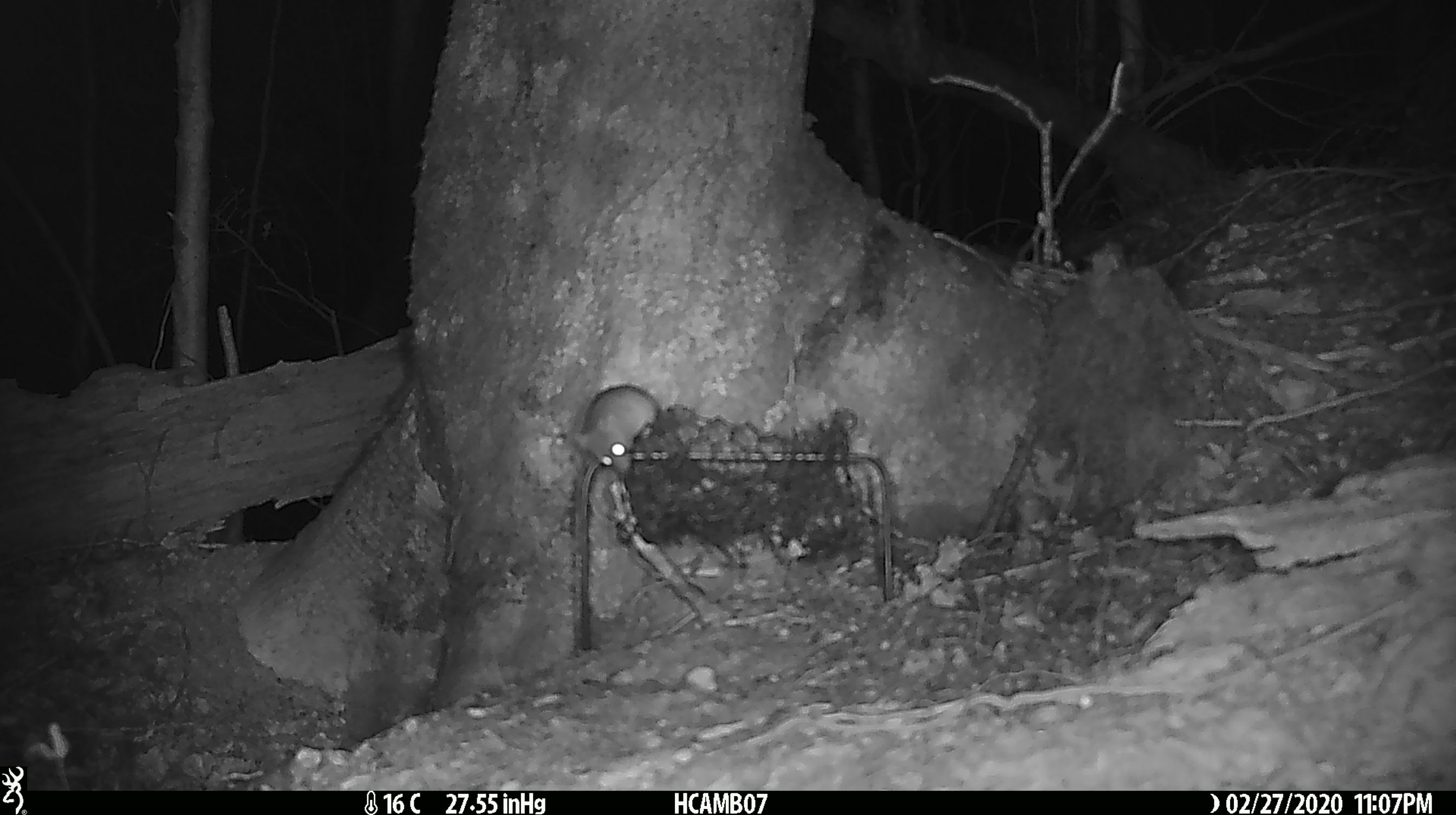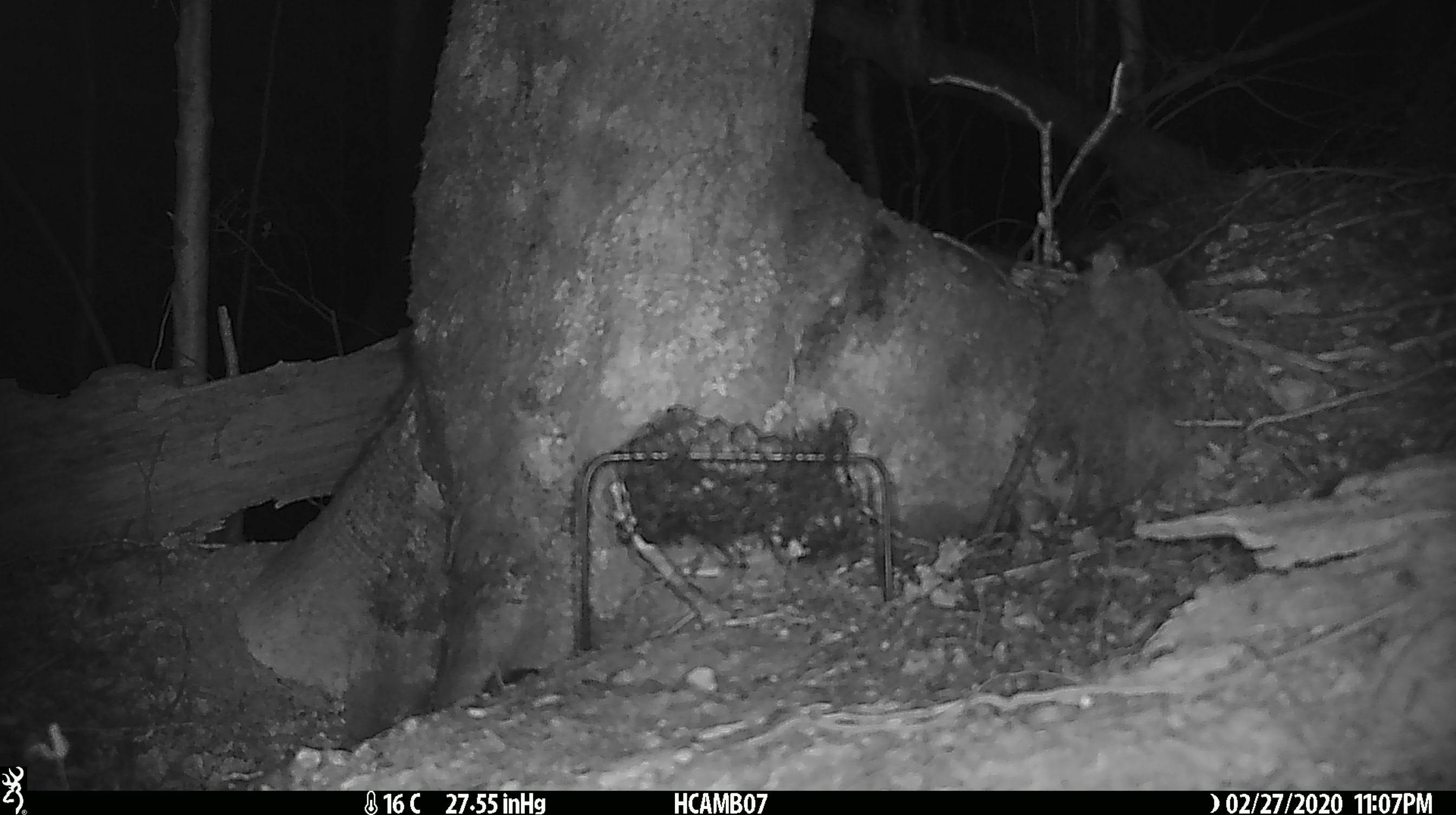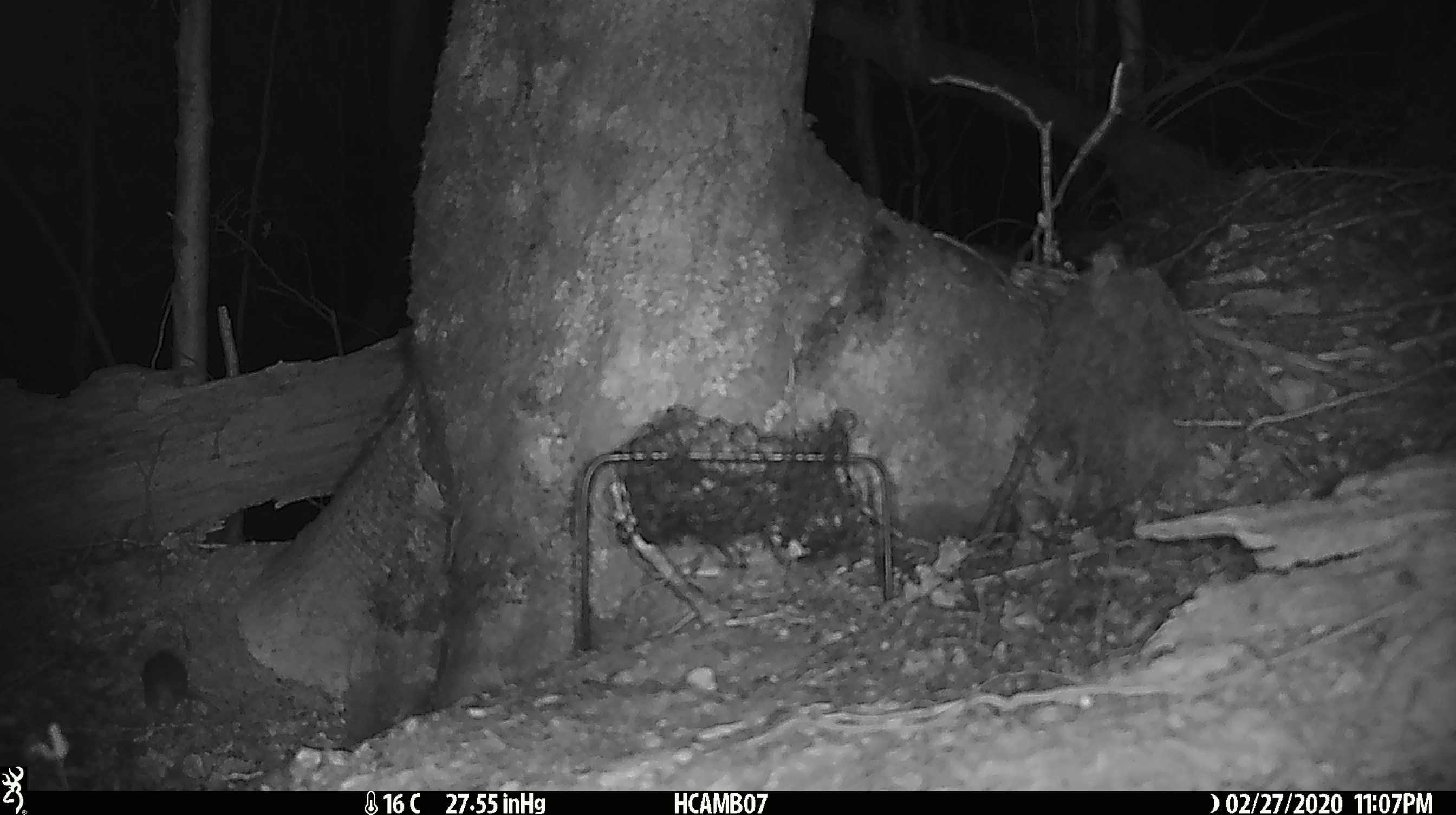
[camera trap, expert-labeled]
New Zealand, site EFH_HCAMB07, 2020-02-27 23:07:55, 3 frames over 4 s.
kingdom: Animalia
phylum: Chordata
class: Mammalia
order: Rodentia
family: Muridae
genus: Mus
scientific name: Mus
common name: mouse